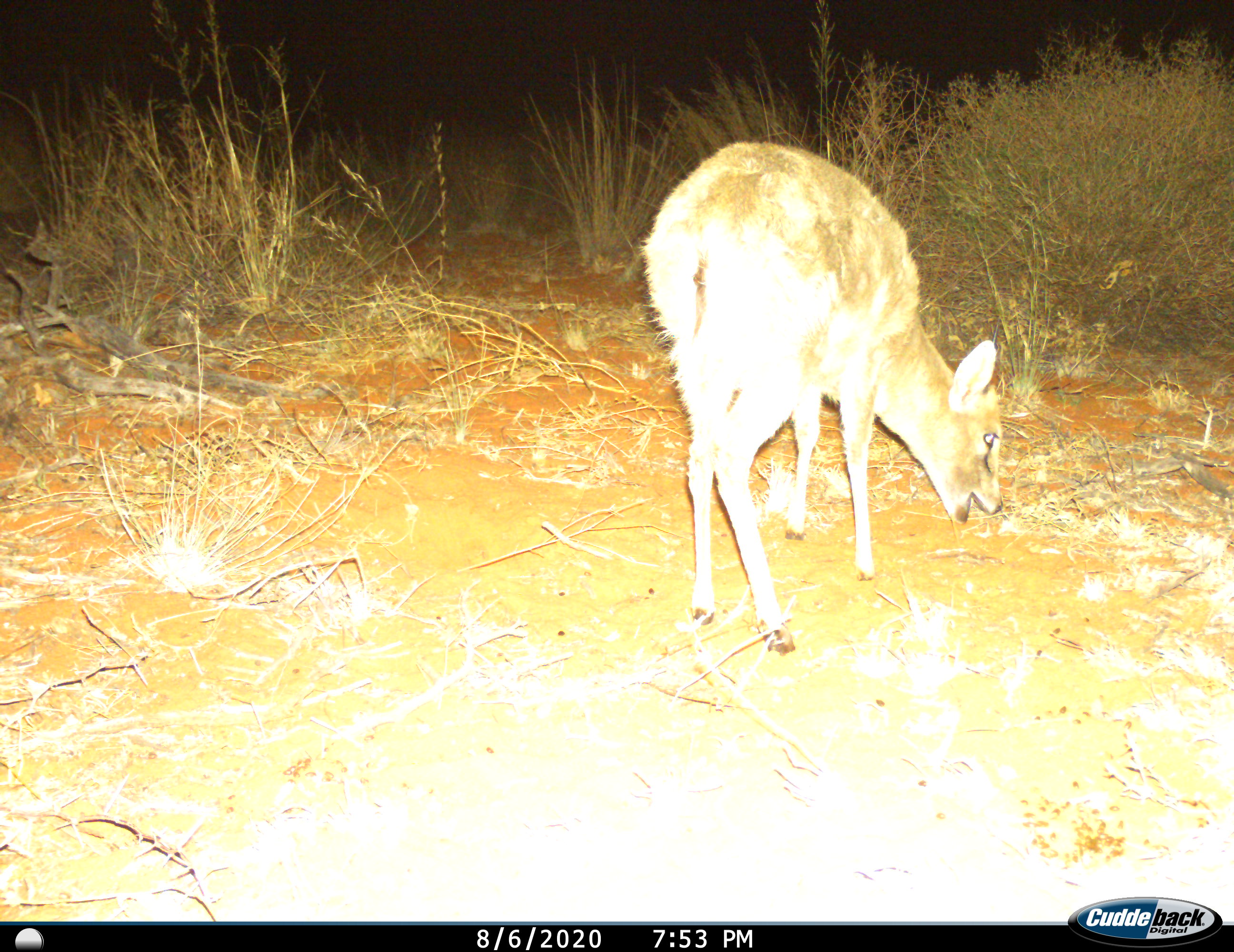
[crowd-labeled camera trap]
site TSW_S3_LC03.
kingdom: Animalia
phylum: Chordata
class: Mammalia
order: Artiodactyla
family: Bovidae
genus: Sylvicapra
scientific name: Sylvicapra grimmia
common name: common duiker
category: duikercommongrey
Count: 1.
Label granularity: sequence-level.